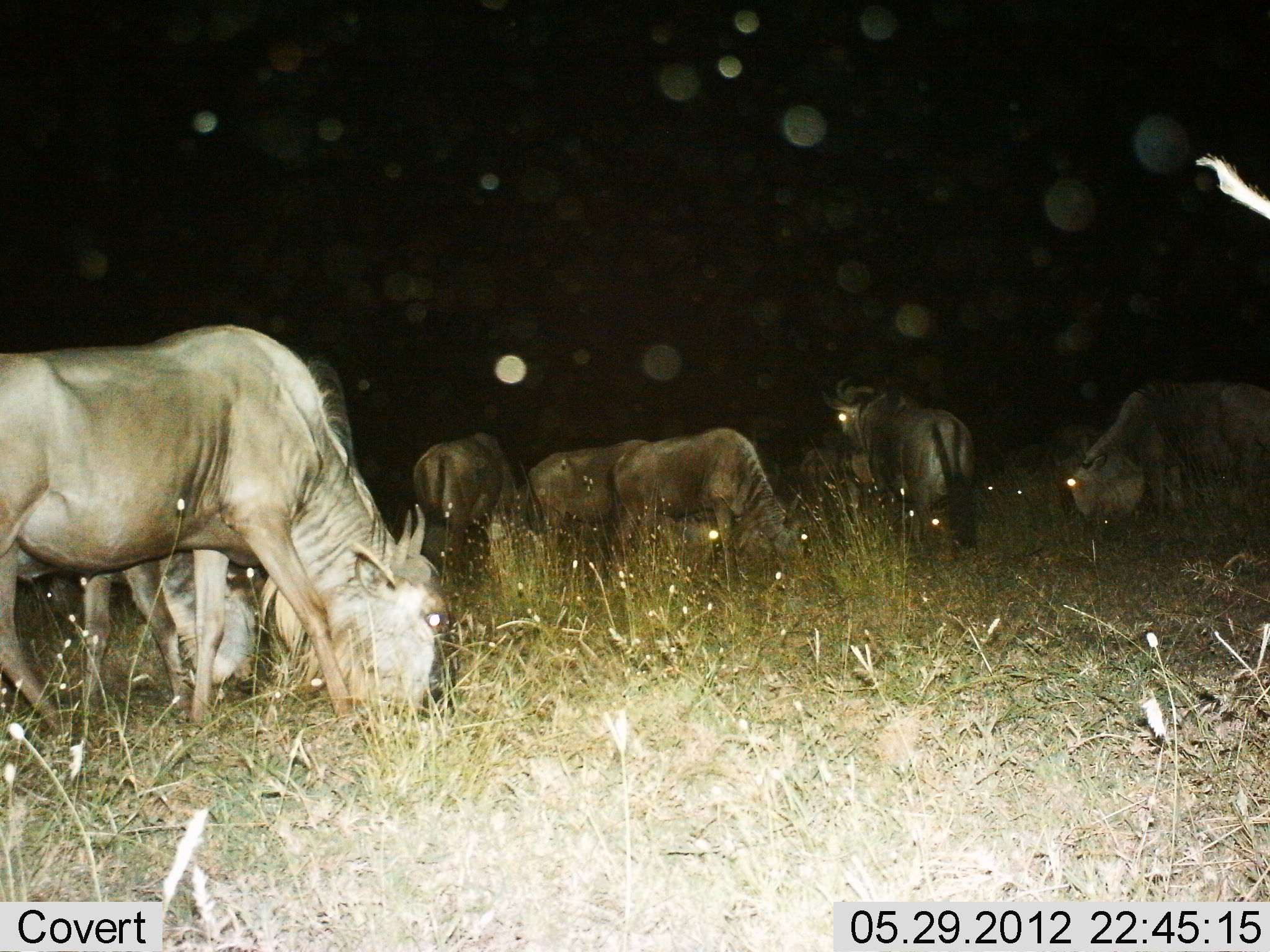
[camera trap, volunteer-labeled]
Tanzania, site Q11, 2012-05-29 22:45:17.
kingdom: Animalia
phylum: Chordata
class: Mammalia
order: Artiodactyla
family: Bovidae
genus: Connochaetes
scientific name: Connochaetes taurinus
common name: blue wildebeest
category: wildebeest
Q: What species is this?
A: Wildebeest (blue wildebeest) (Connochaetes taurinus).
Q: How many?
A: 7.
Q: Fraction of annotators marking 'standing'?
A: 50%.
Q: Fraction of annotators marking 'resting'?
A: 0%.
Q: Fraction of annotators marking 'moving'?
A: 0%.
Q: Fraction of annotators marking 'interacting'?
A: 0%.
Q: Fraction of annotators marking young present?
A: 0%.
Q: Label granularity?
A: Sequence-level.